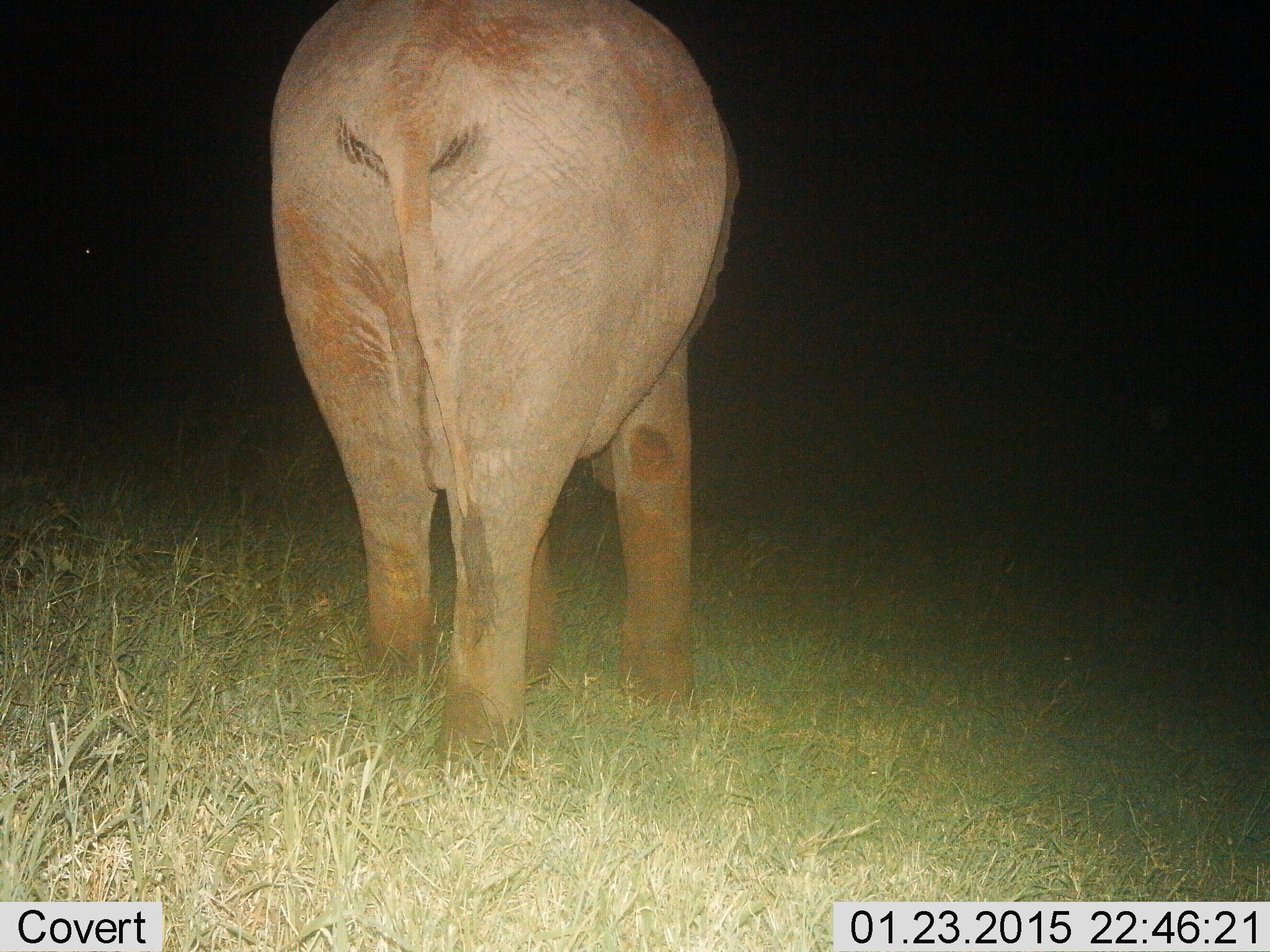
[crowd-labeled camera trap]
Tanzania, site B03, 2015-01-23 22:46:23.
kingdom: Animalia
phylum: Chordata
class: Mammalia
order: Proboscidea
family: Elephantidae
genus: Loxodonta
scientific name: Loxodonta africana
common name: african bush elephant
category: elephant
Elephant (african bush elephant) (Loxodonta africana), count 1. Behavior (volunteer vote fractions): standing 40%, resting 0%, moving 70%, interacting 0%. Young present (vote fraction): 0%. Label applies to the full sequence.